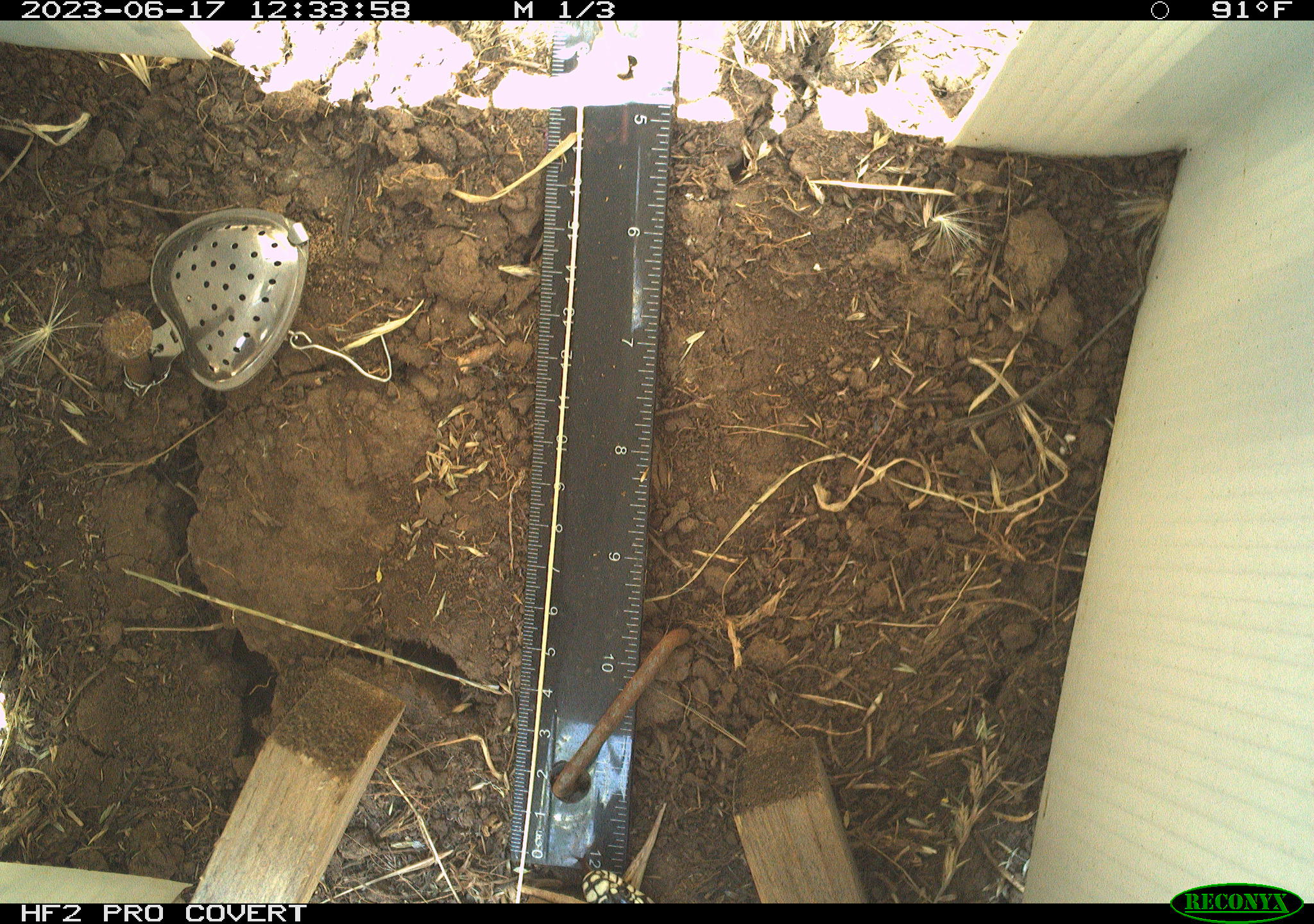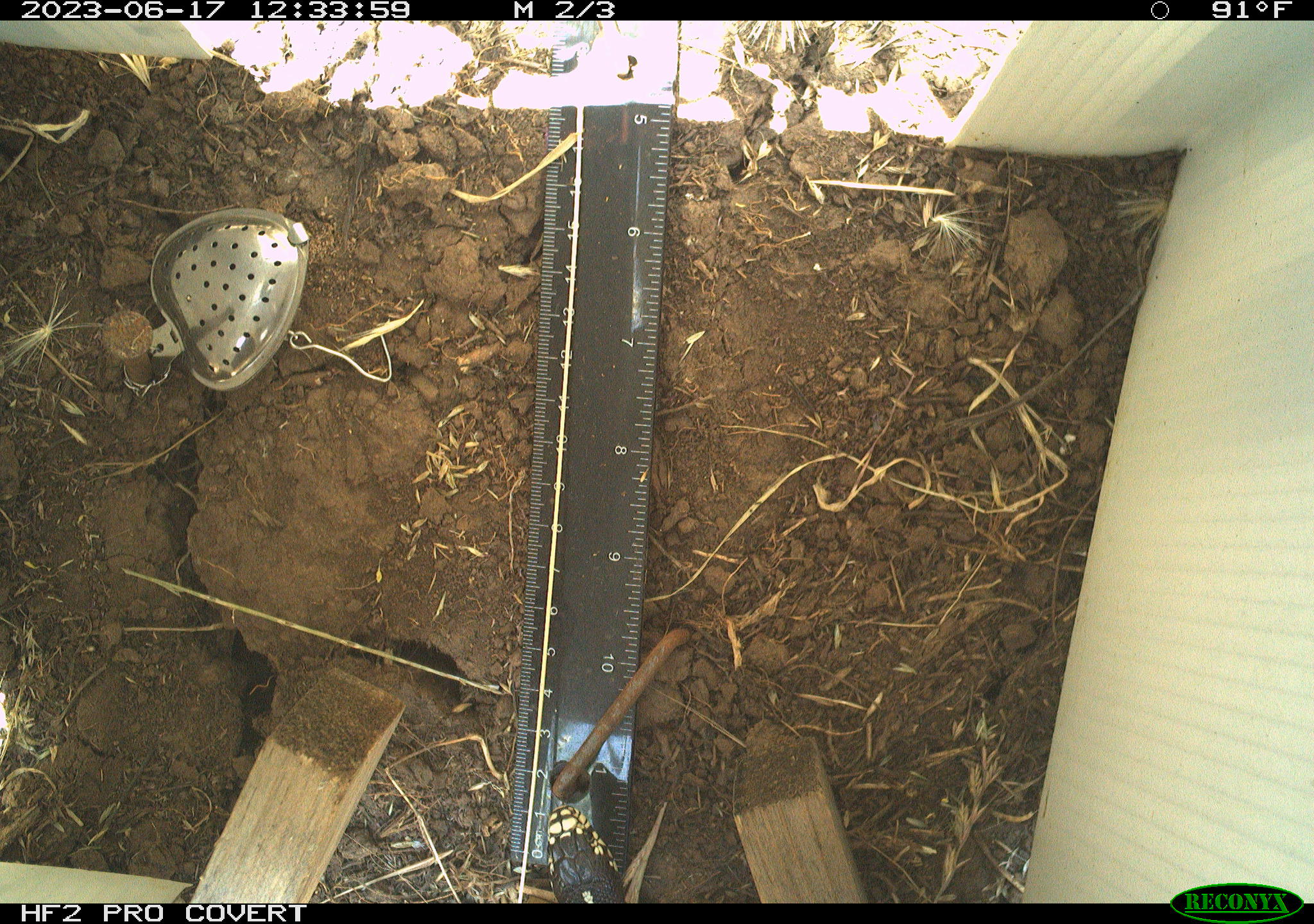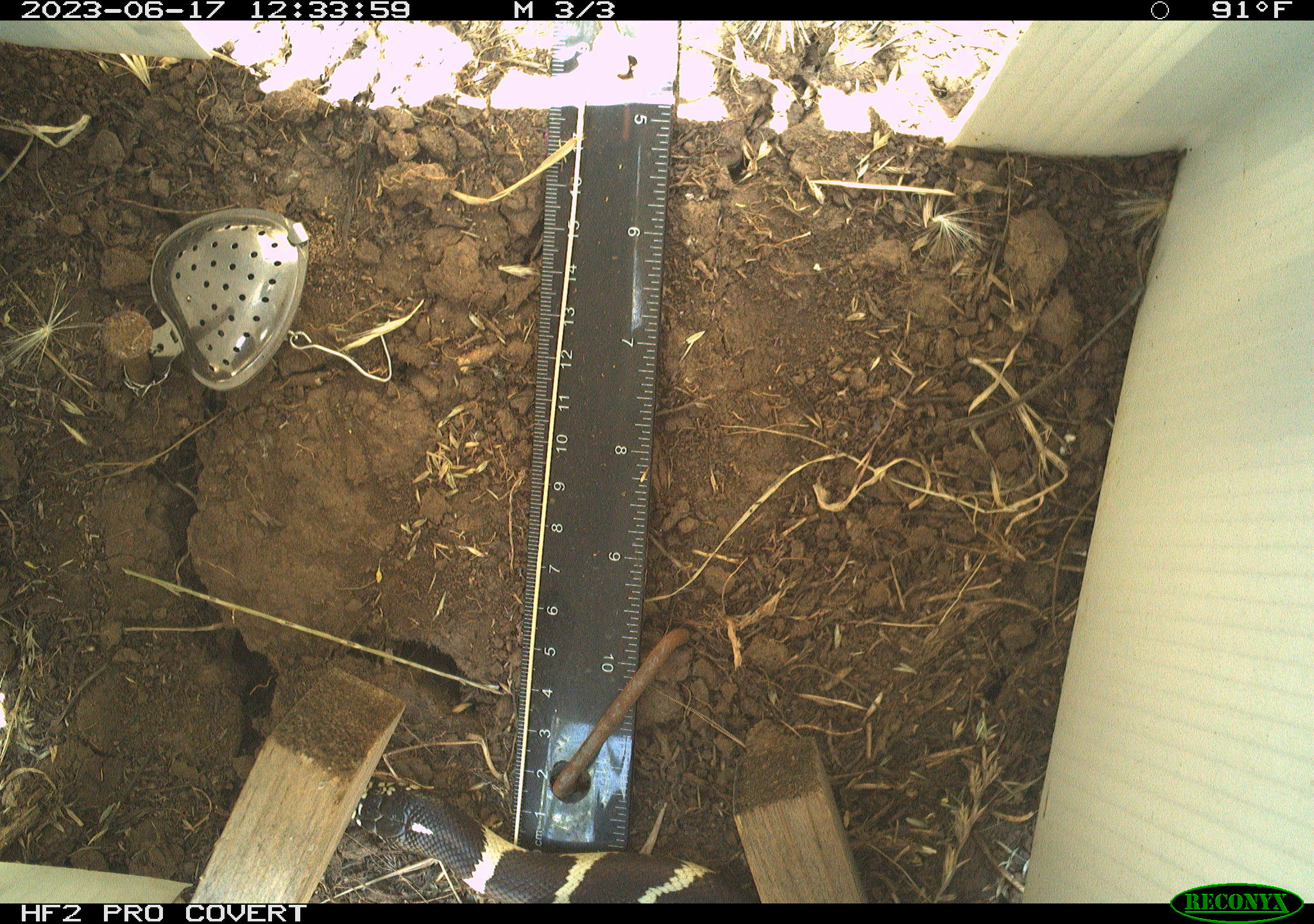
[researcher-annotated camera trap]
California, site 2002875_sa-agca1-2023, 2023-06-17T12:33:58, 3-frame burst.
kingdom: Animalia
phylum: Chordata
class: Reptilia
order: Squamata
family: Colubridae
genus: Lampropeltis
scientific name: Lampropeltis californiae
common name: california kingsnake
California kingsnake (Lampropeltis californiae).